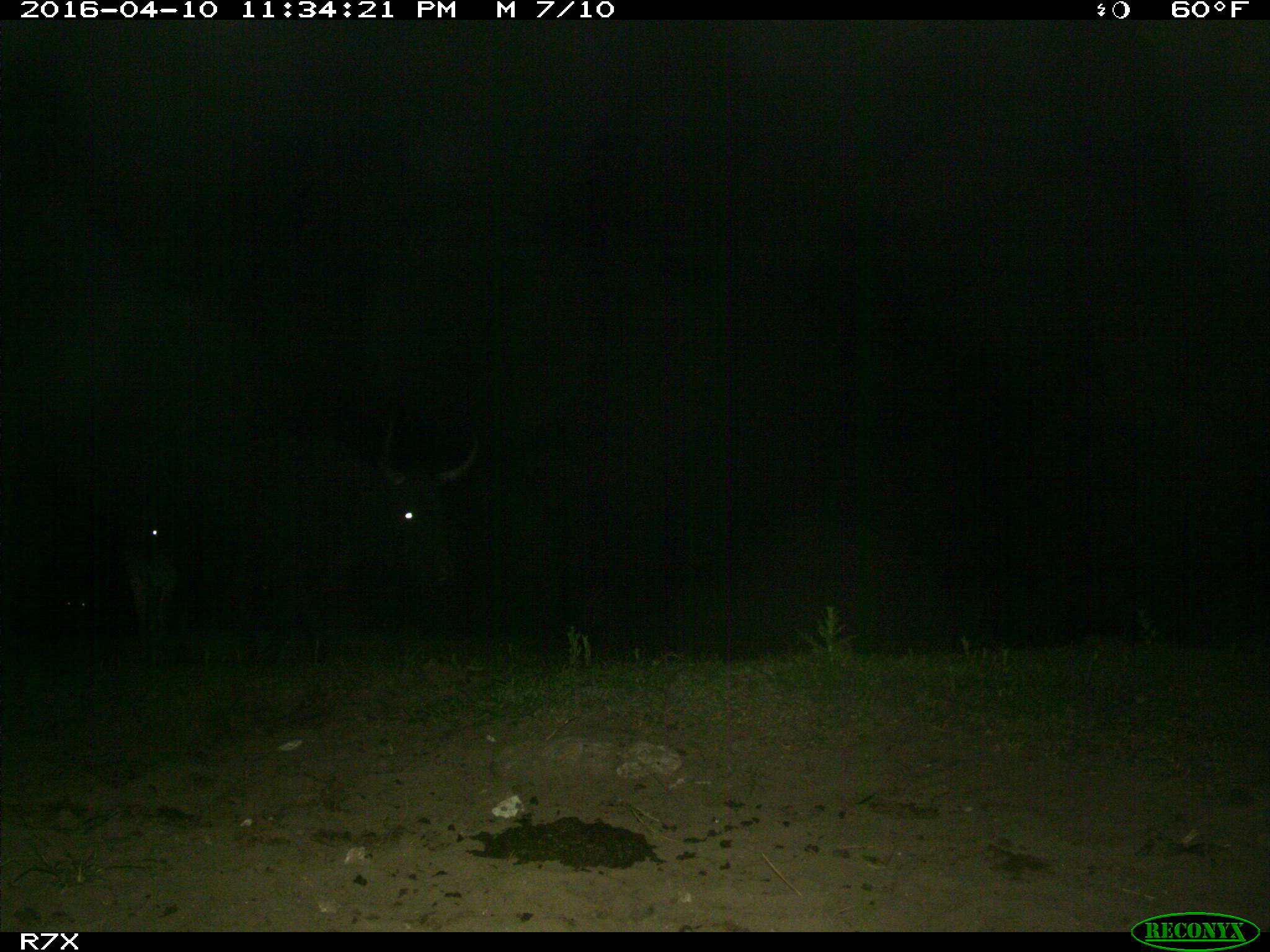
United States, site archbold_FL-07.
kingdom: Animalia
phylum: Chordata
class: Mammalia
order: Artiodactyla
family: Bovidae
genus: Bos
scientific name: Bos taurus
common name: domestic cow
Bos taurus (domestic cow).